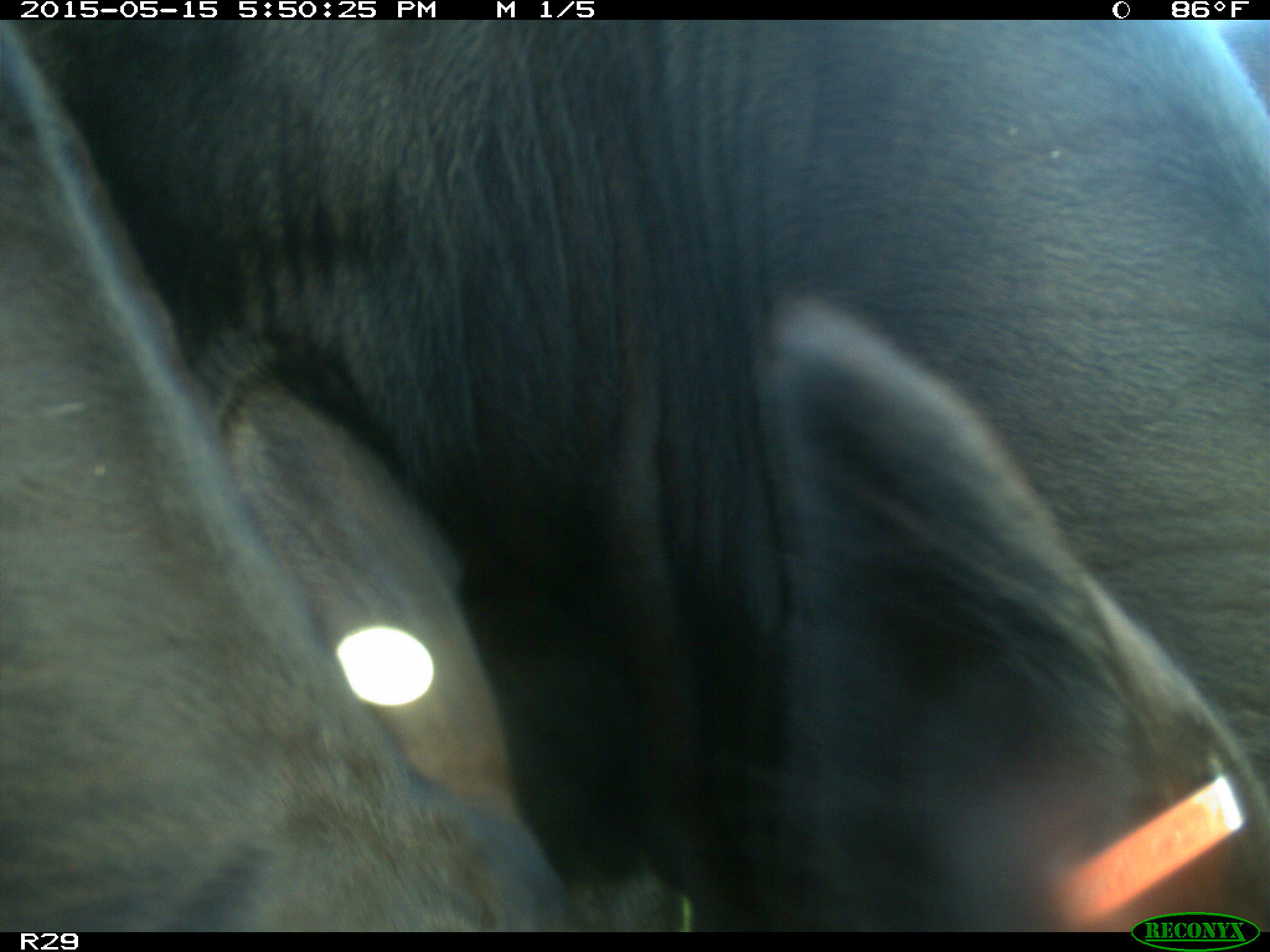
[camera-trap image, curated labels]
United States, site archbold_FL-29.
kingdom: Animalia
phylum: Chordata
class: Mammalia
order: Artiodactyla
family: Bovidae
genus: Bos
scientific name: Bos taurus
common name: domestic cow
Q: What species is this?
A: Bos taurus (domestic cow).